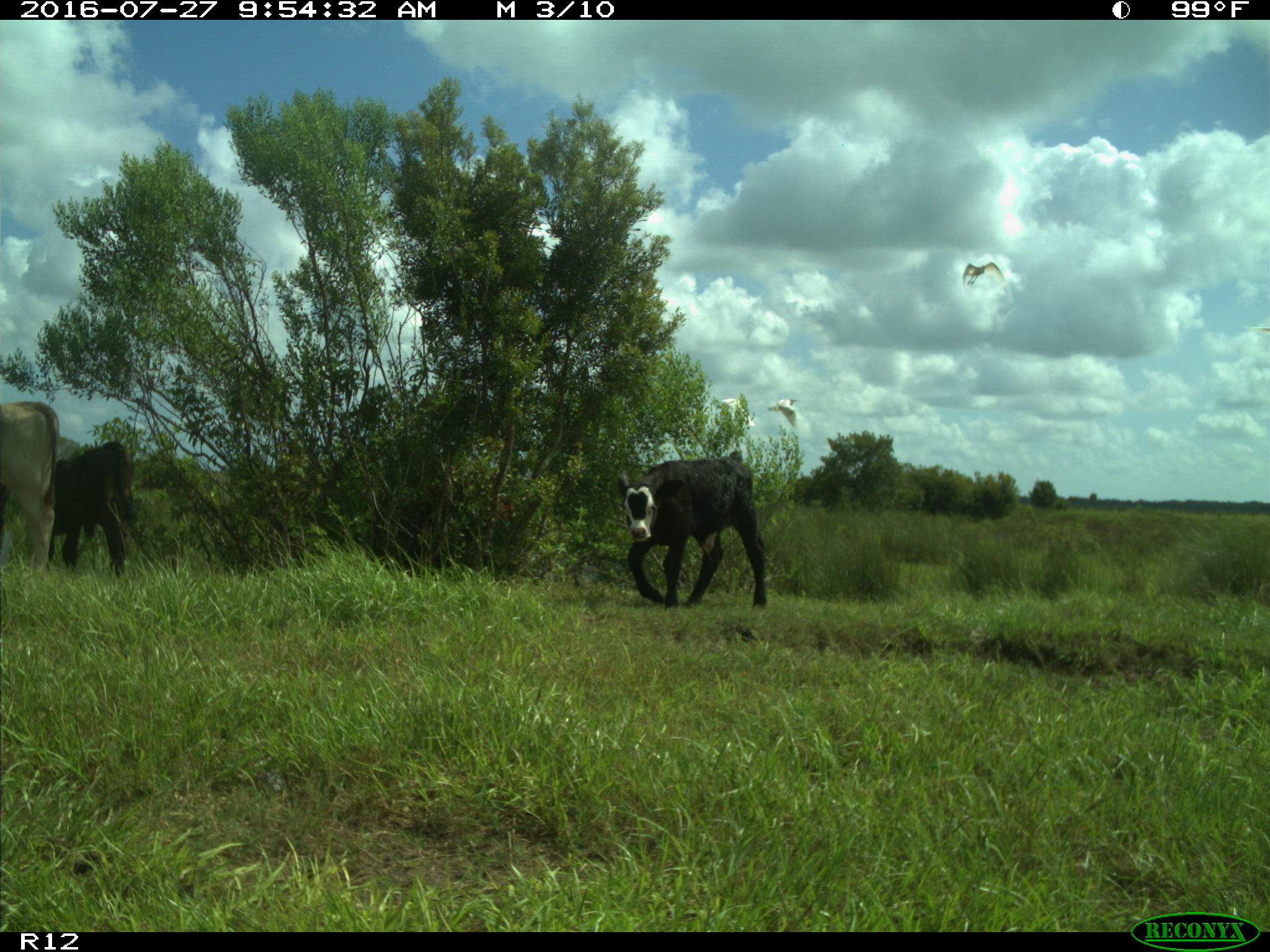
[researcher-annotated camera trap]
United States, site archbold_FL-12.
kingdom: Animalia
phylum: Chordata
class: Mammalia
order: Artiodactyla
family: Bovidae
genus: Bos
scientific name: Bos taurus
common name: domestic cow